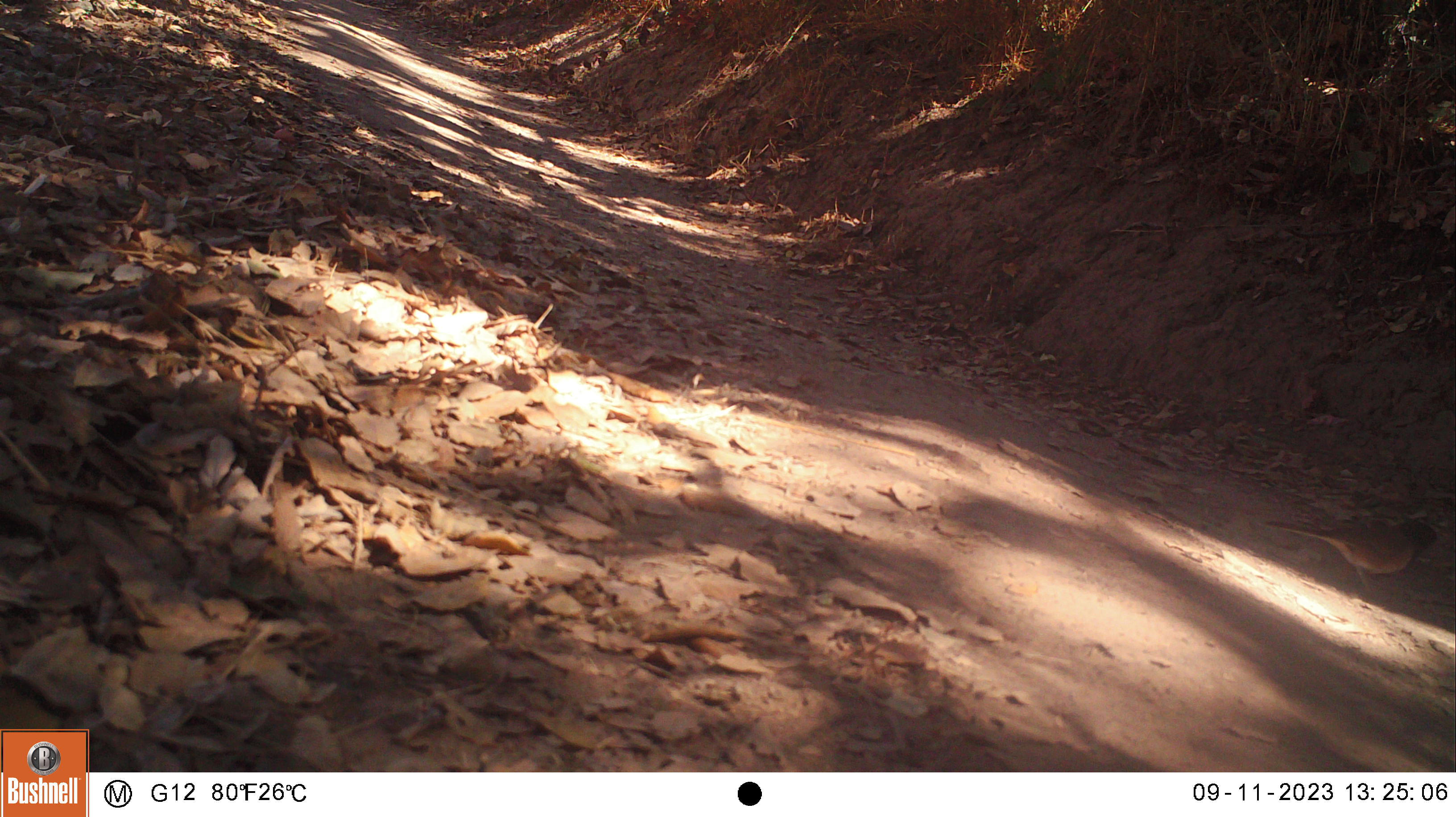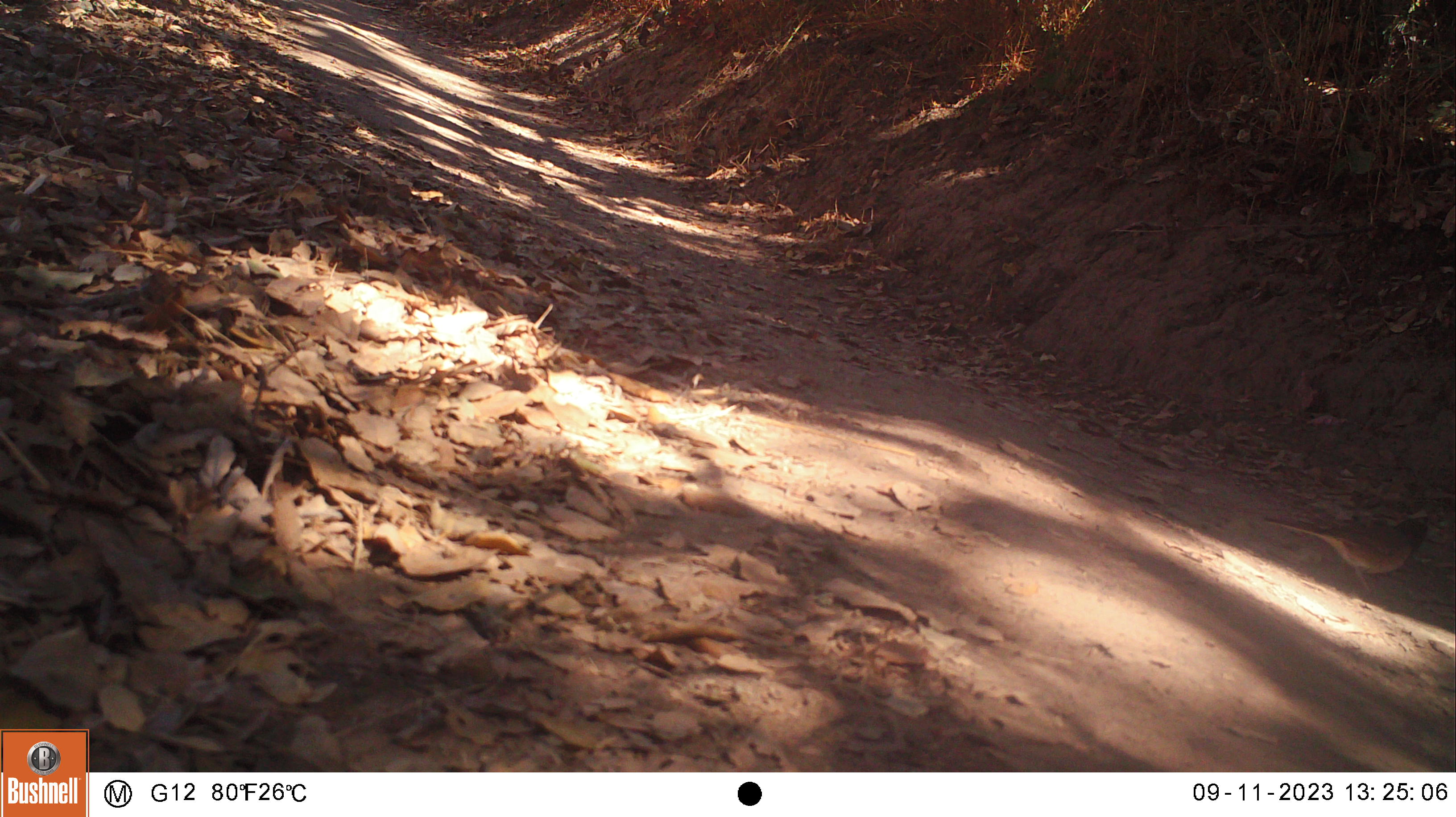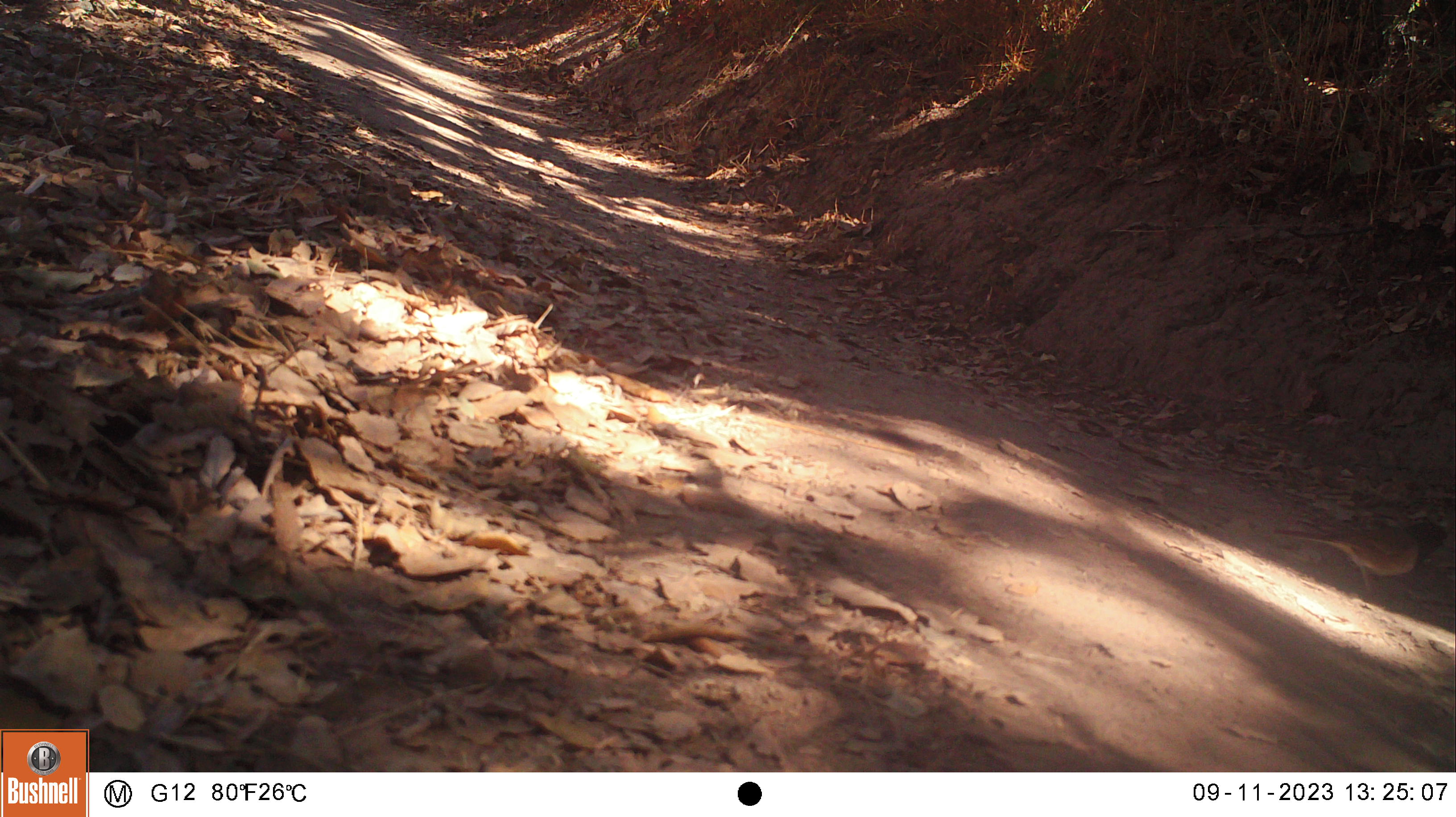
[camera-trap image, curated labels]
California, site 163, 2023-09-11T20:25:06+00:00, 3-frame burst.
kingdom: Animalia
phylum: Chordata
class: Aves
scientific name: Aves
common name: bird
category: unknown bird